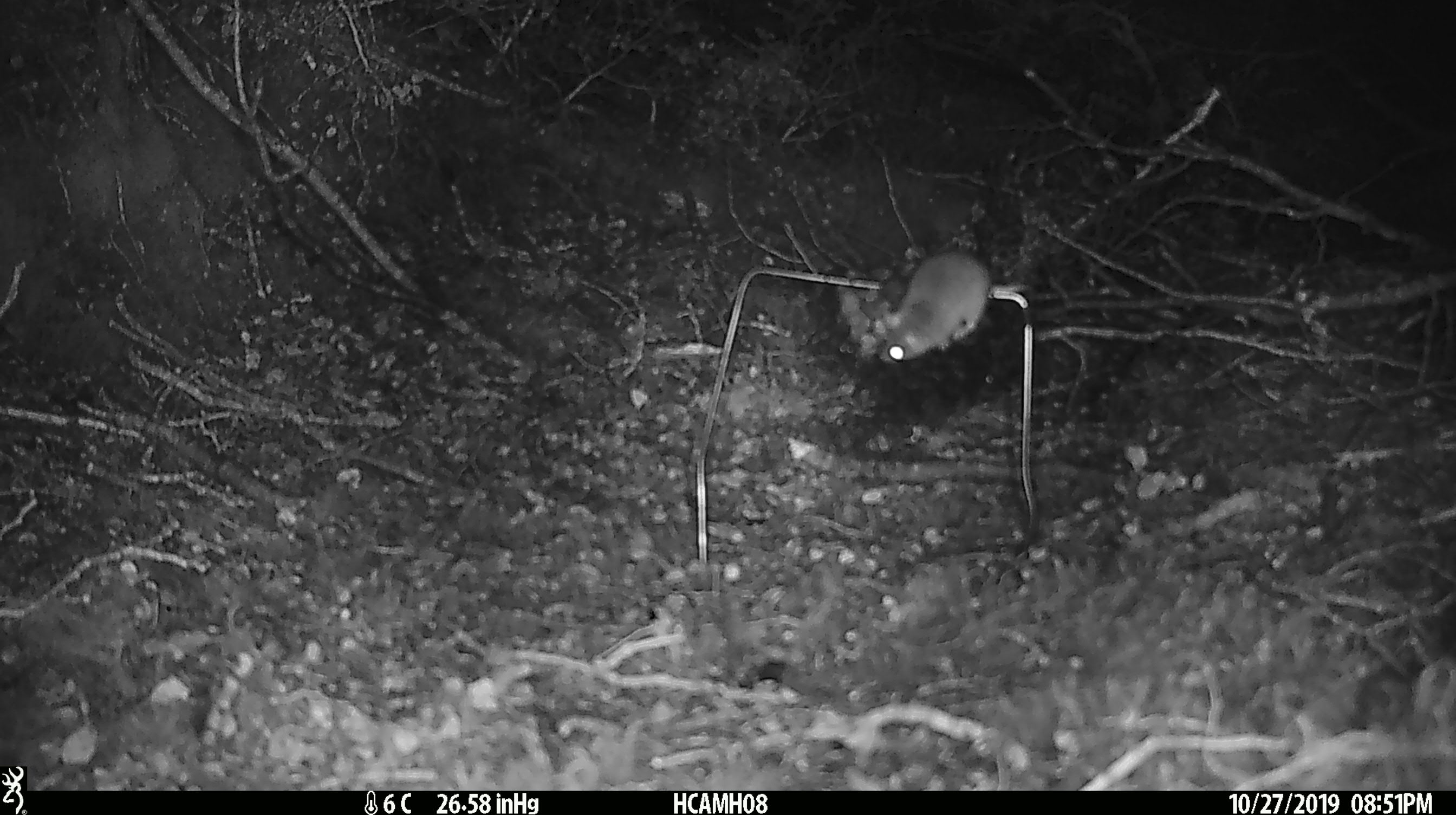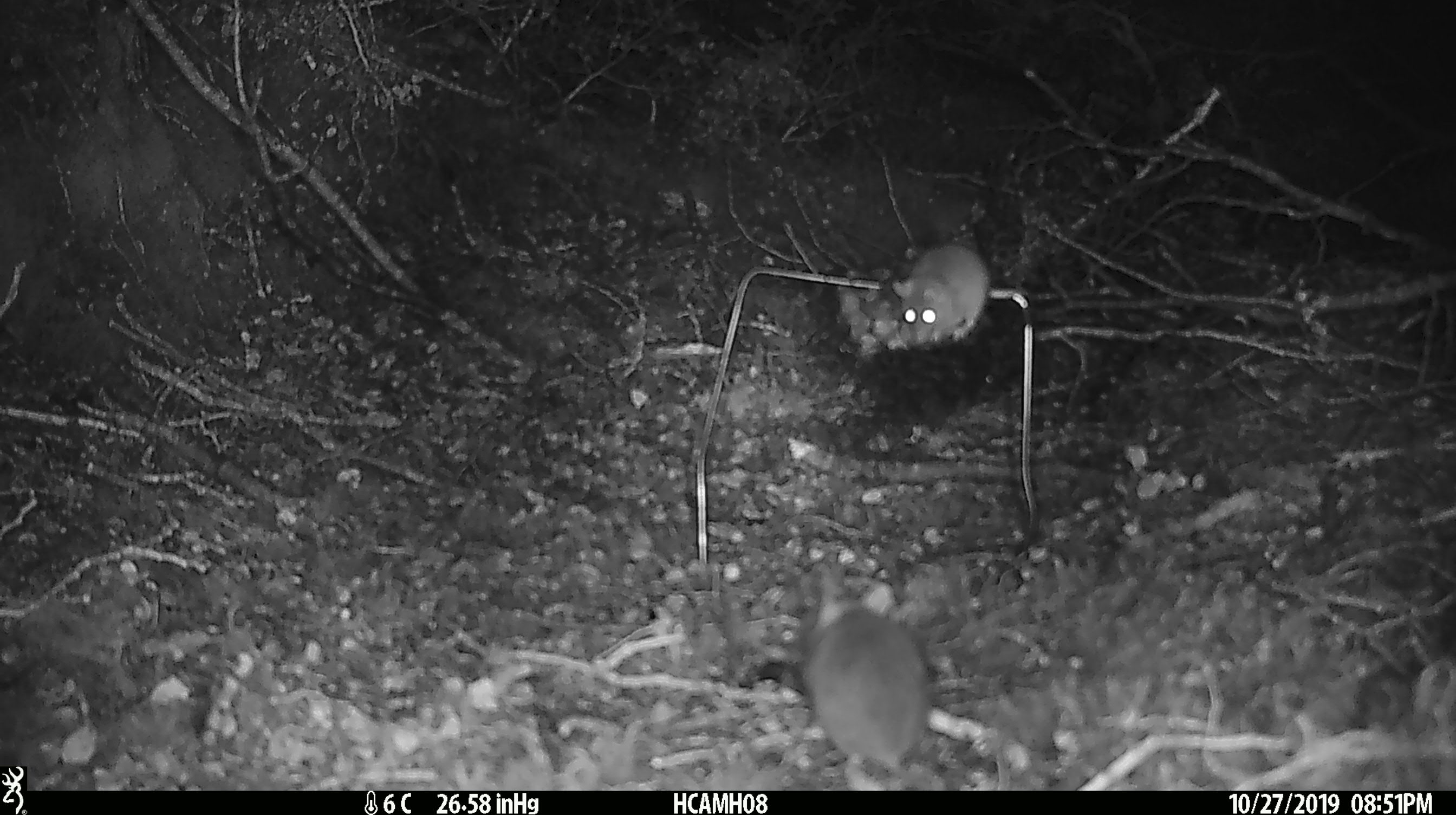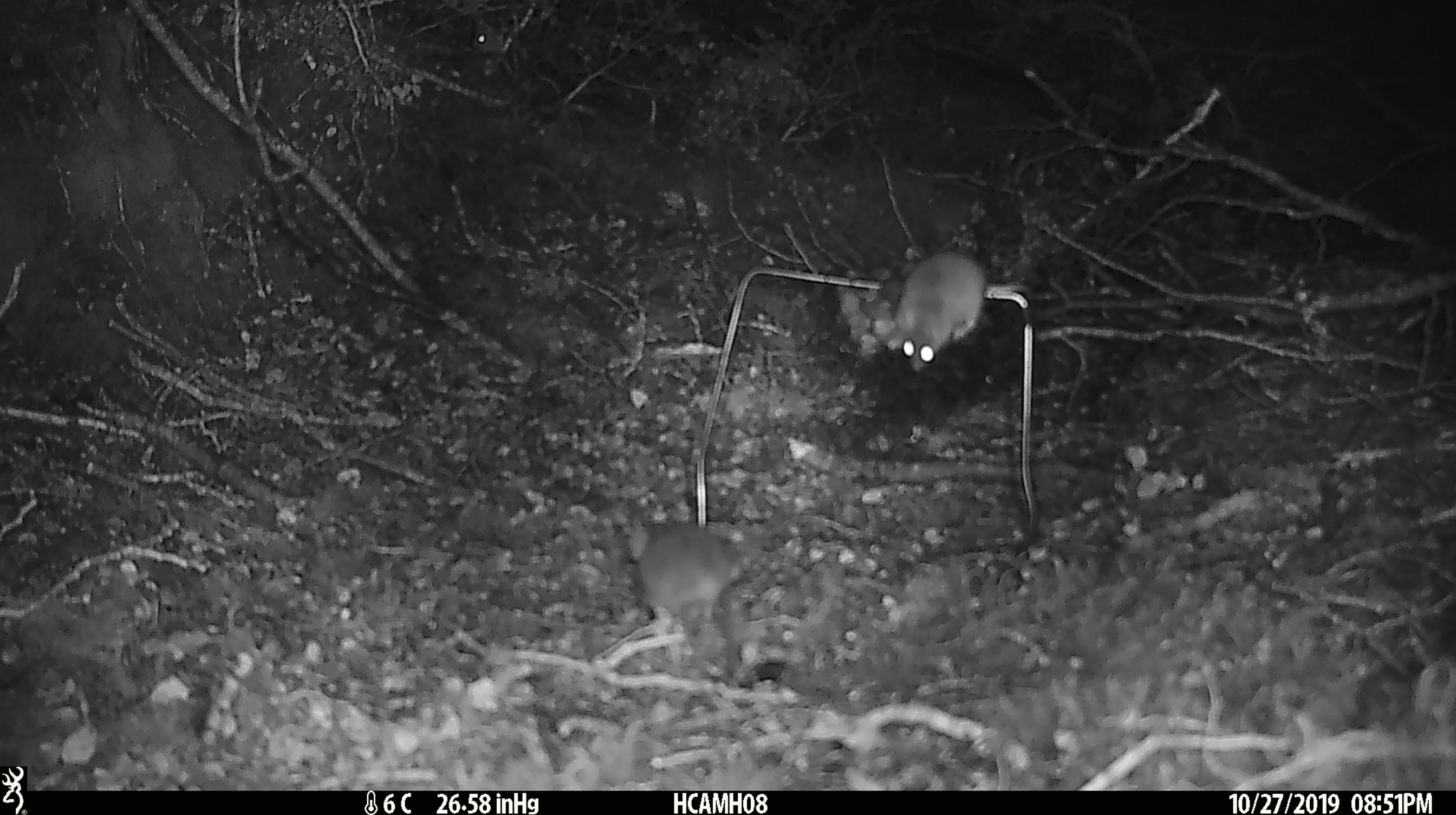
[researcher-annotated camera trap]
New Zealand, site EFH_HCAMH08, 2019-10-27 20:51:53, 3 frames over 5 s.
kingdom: Animalia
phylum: Chordata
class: Mammalia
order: Rodentia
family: Muridae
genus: Mus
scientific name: Mus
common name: mouse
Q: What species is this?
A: Mouse (Mus).